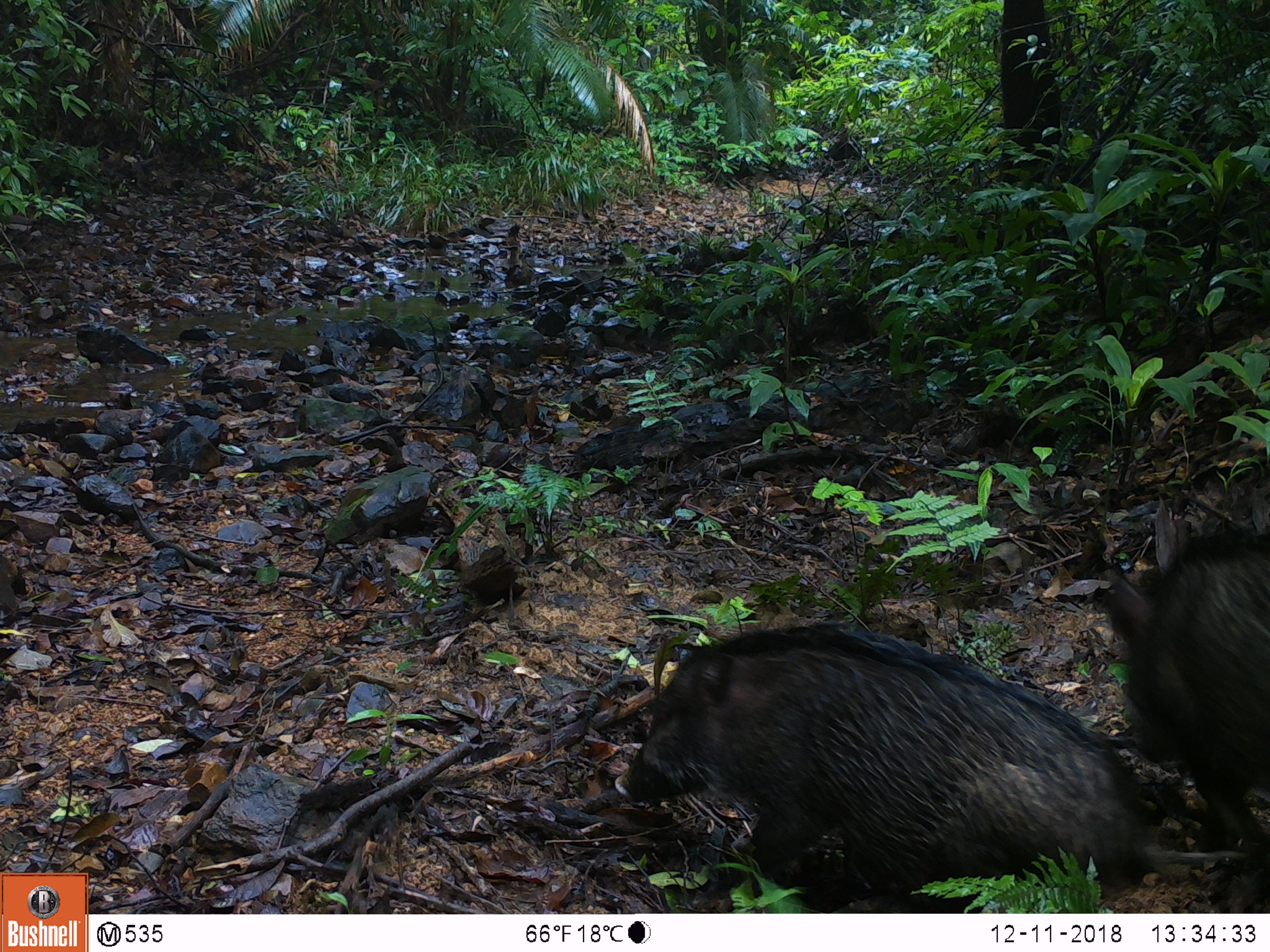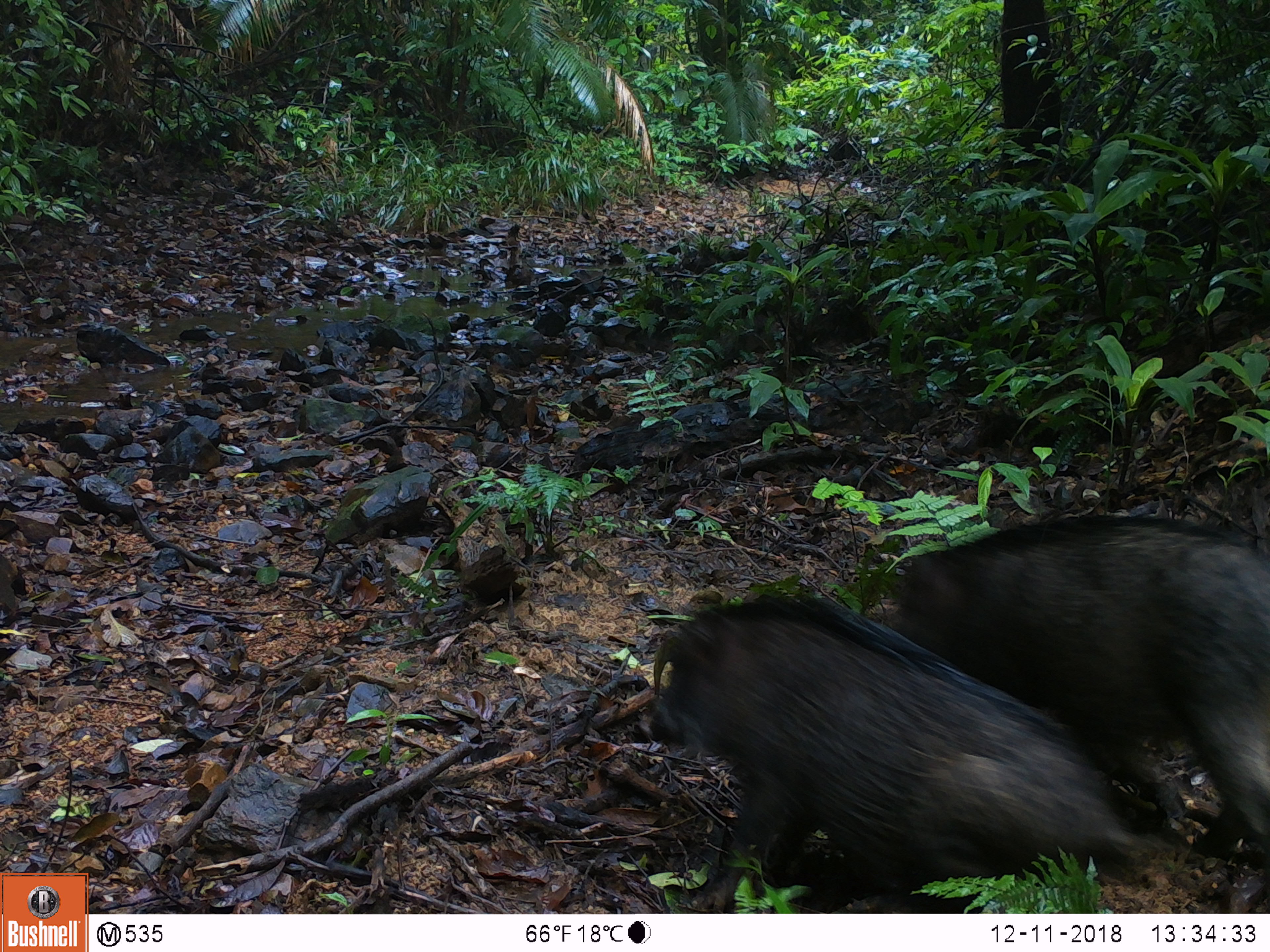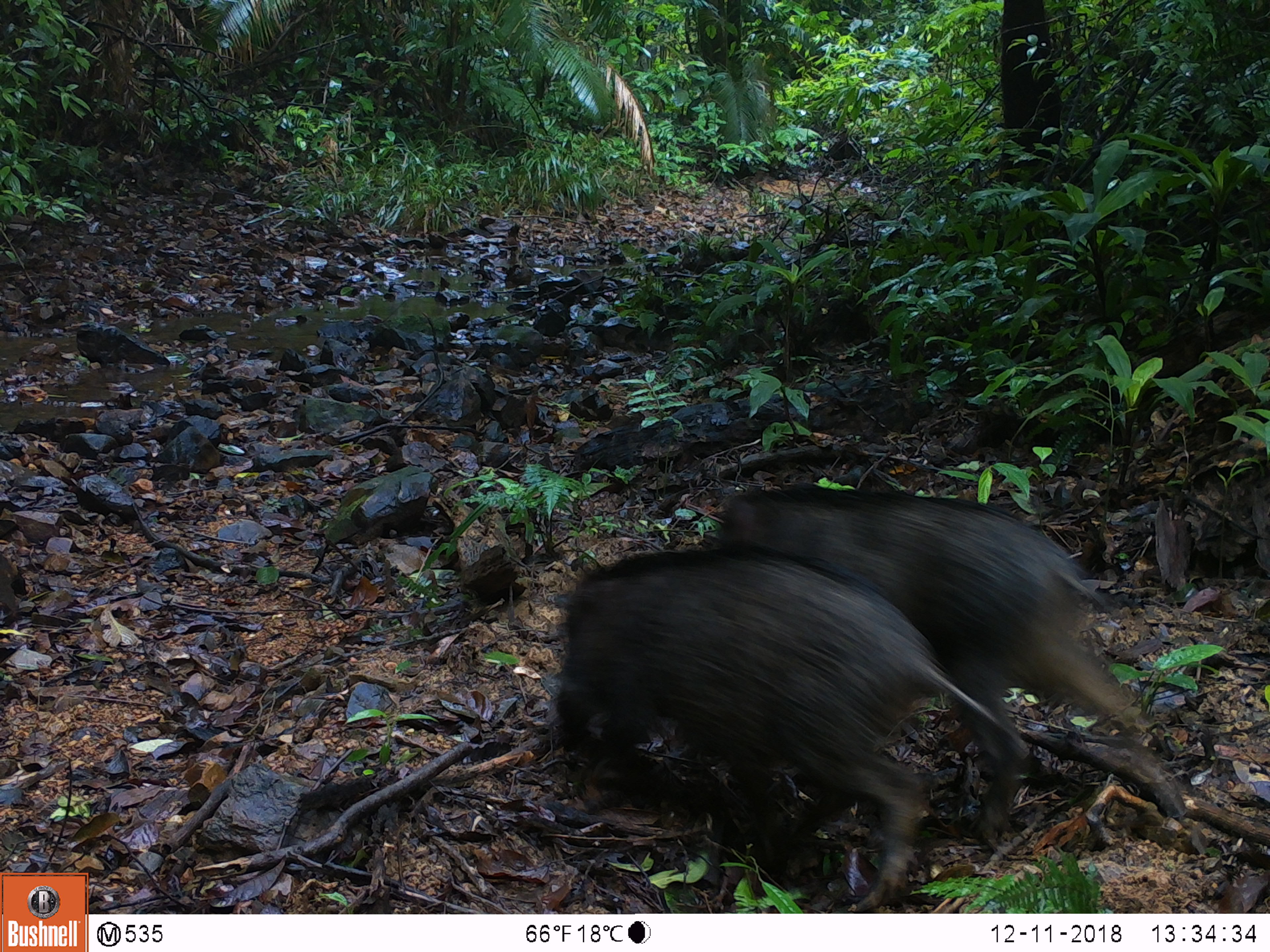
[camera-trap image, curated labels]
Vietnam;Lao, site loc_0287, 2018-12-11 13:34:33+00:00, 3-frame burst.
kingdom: Animalia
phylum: Chordata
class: Mammalia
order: Artiodactyla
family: Suidae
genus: Sus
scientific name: Sus scrofa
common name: eurasian wild pig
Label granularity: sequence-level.